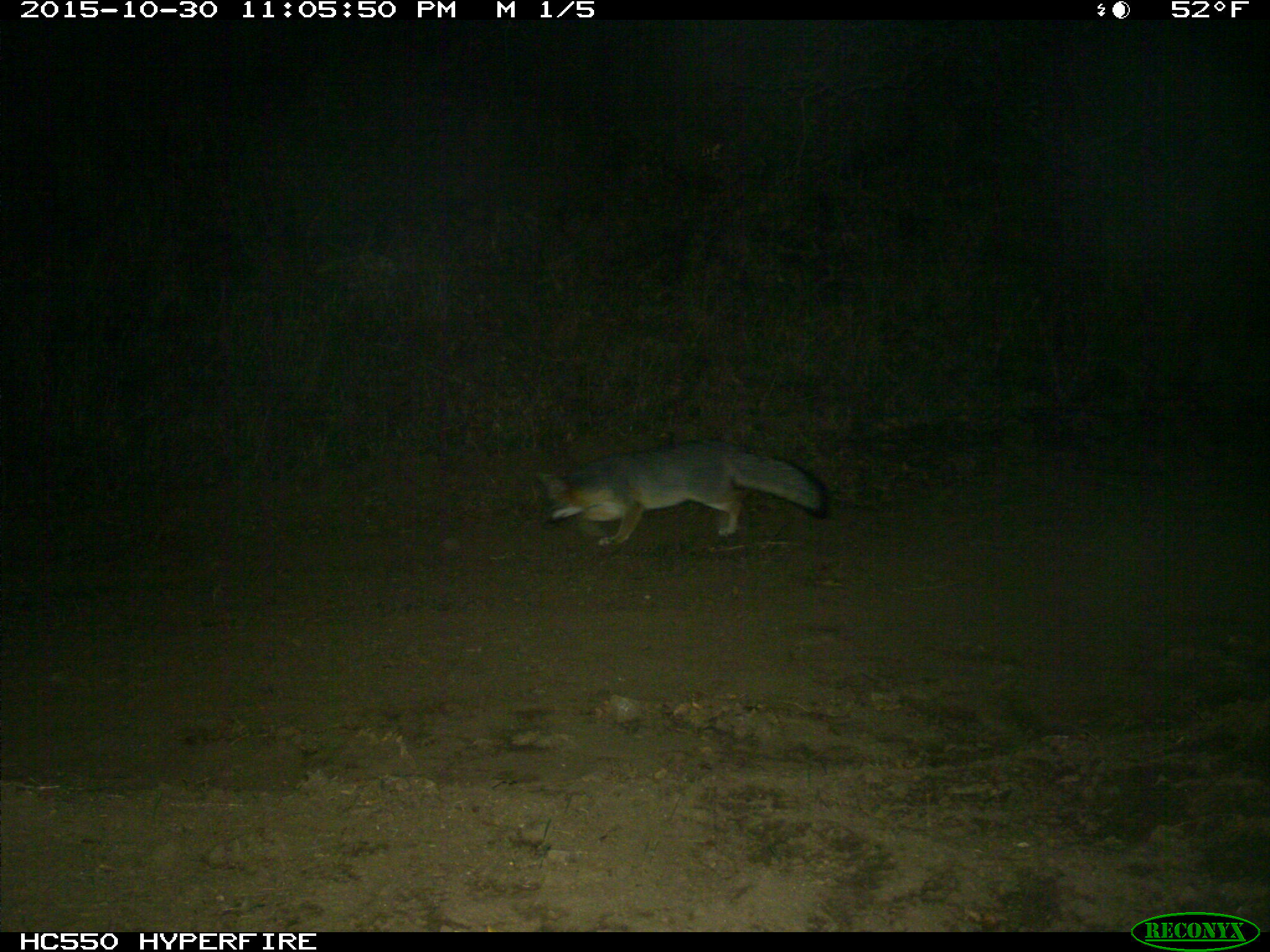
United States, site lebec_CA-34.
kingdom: Animalia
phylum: Chordata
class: Mammalia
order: Carnivora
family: Canidae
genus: Urocyon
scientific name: Urocyon cinereoargenteus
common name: gray fox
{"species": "Urocyon cinereoargenteus (gray fox)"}